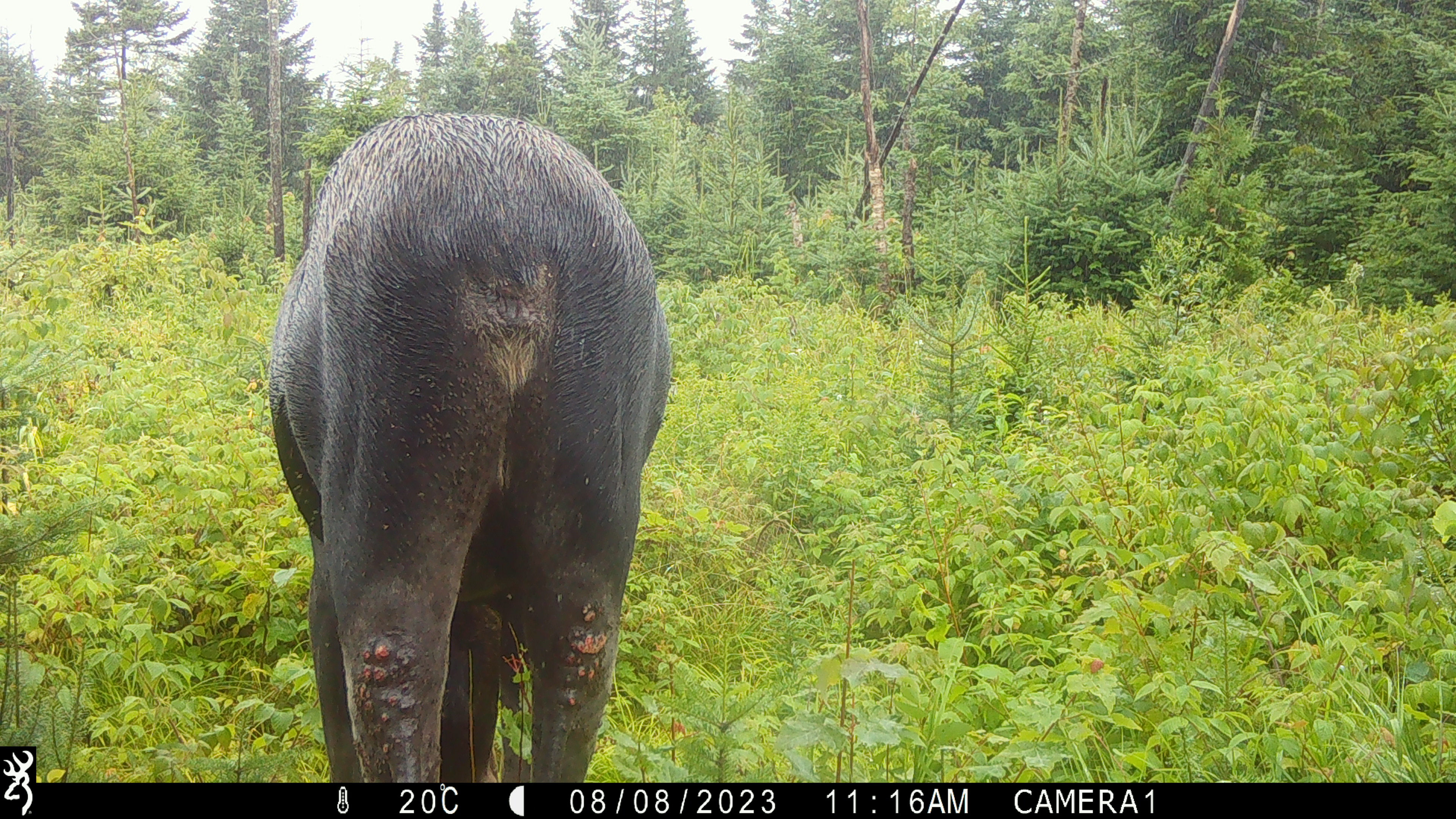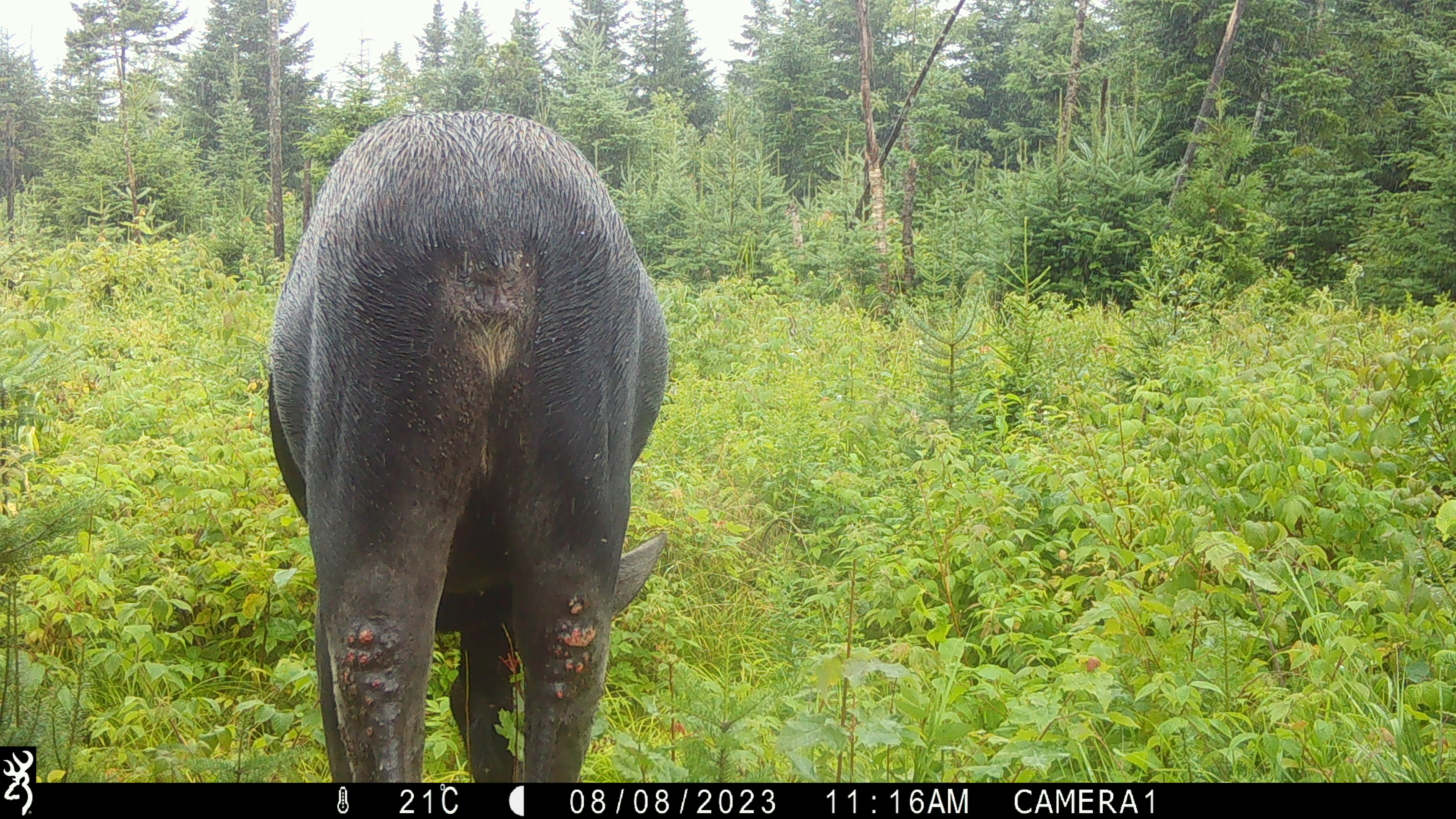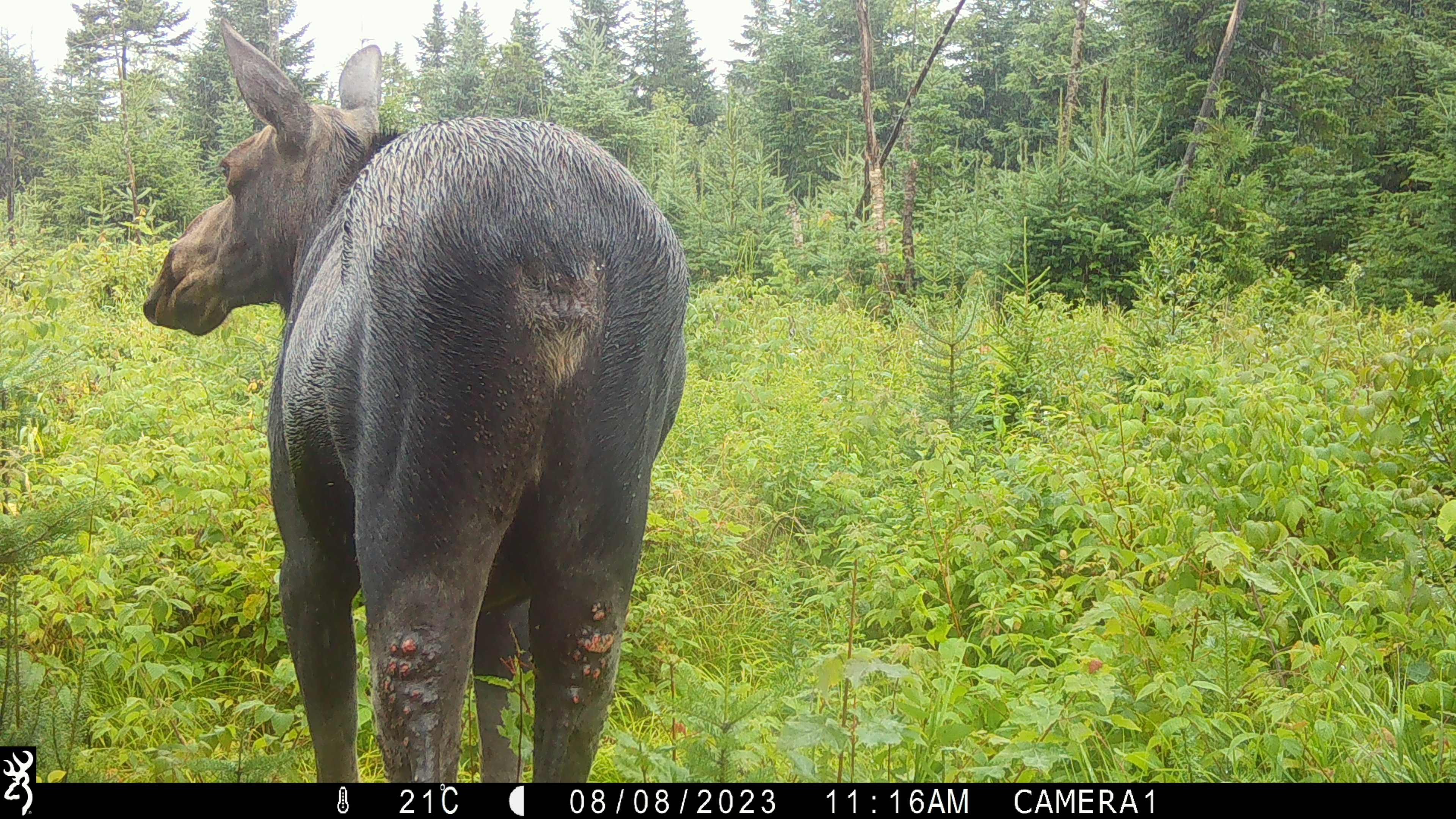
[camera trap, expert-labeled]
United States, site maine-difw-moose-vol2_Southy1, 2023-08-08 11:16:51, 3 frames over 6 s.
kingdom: Animalia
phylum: Chordata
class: Mammalia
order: Artiodactyla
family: Cervidae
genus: Alces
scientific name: Alces alces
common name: moose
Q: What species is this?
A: Moose (Alces alces).